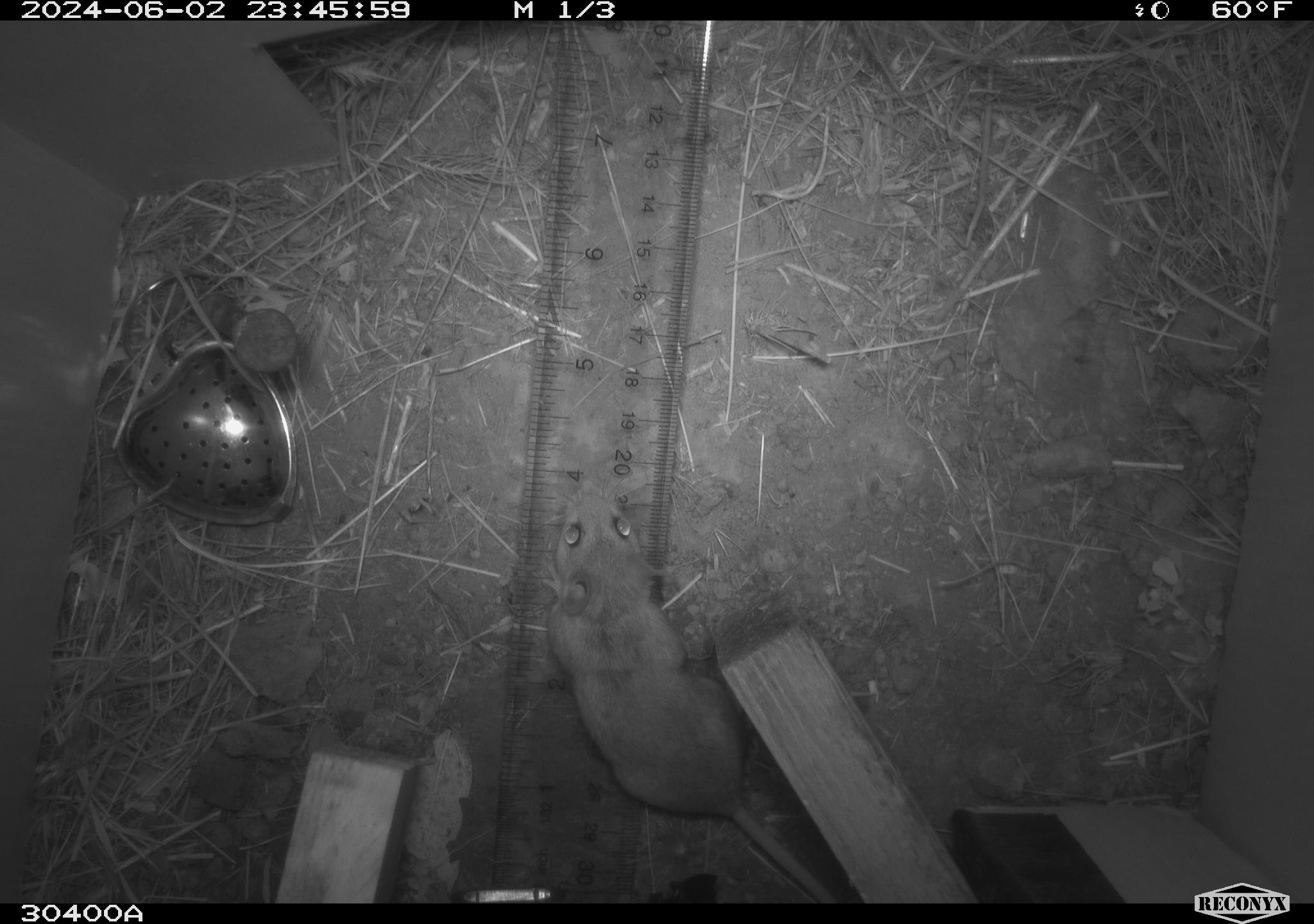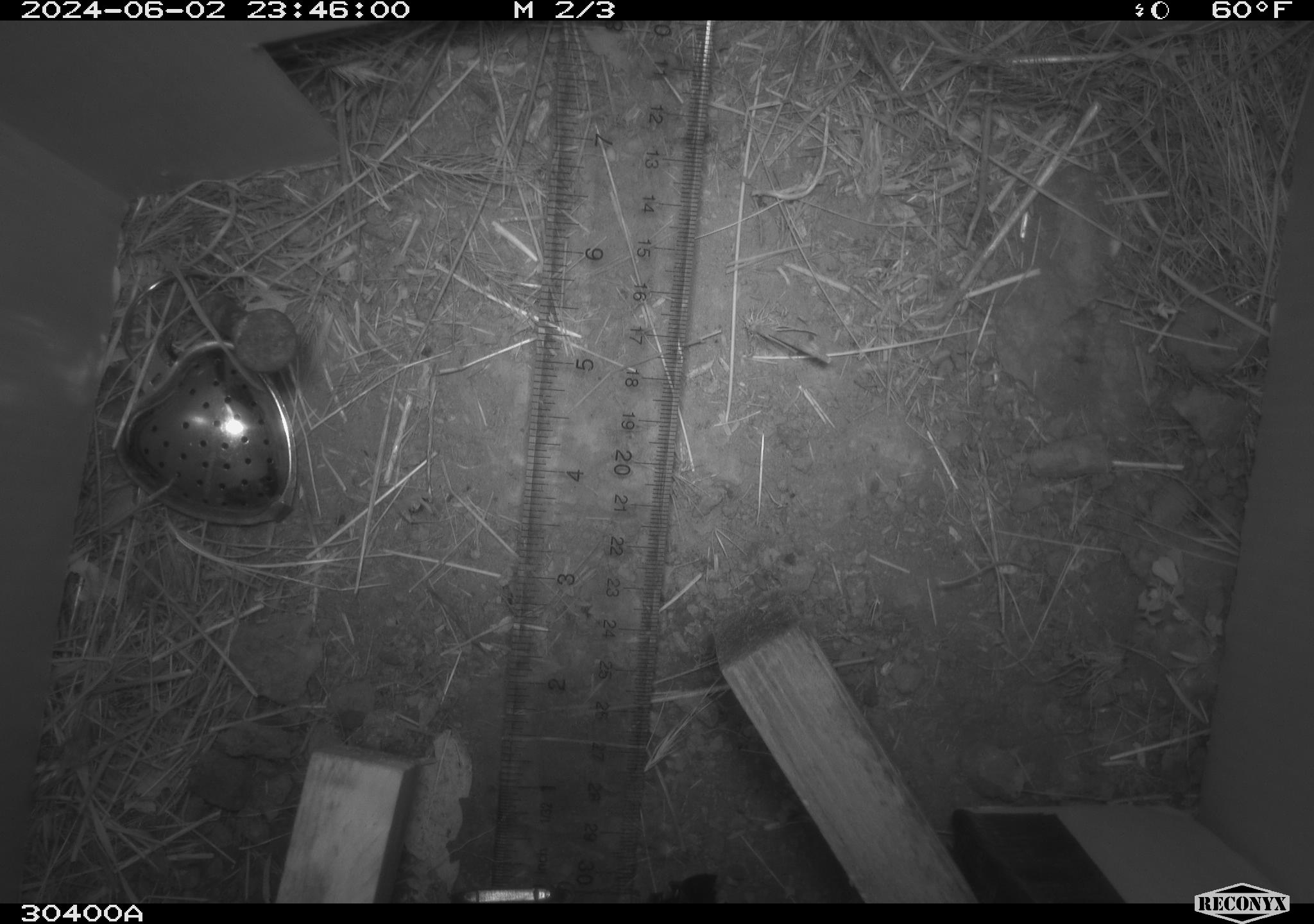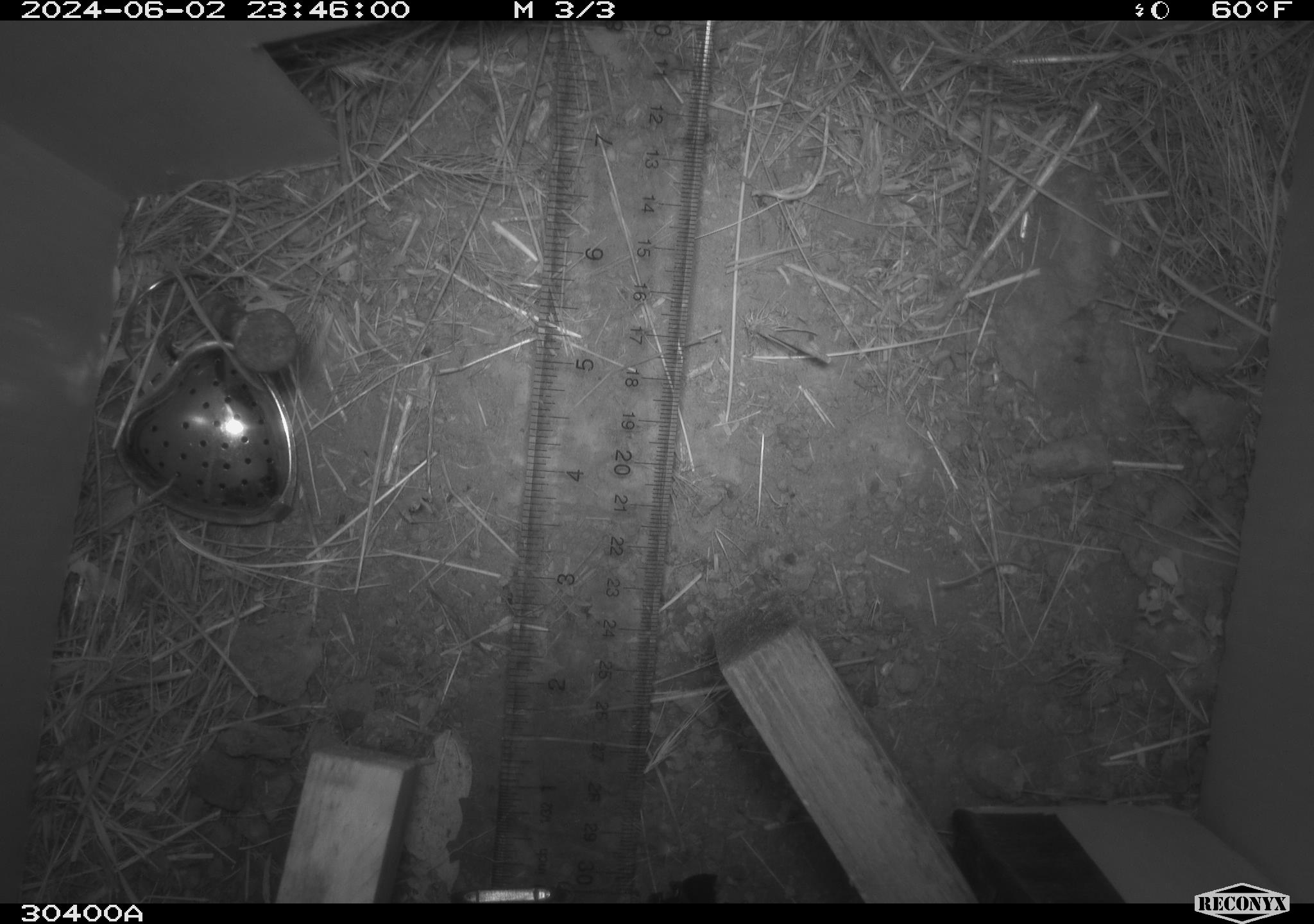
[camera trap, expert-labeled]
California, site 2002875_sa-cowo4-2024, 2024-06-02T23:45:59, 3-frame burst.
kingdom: Animalia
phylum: Chordata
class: Mammalia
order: Rodentia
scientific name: Rodentia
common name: rodent